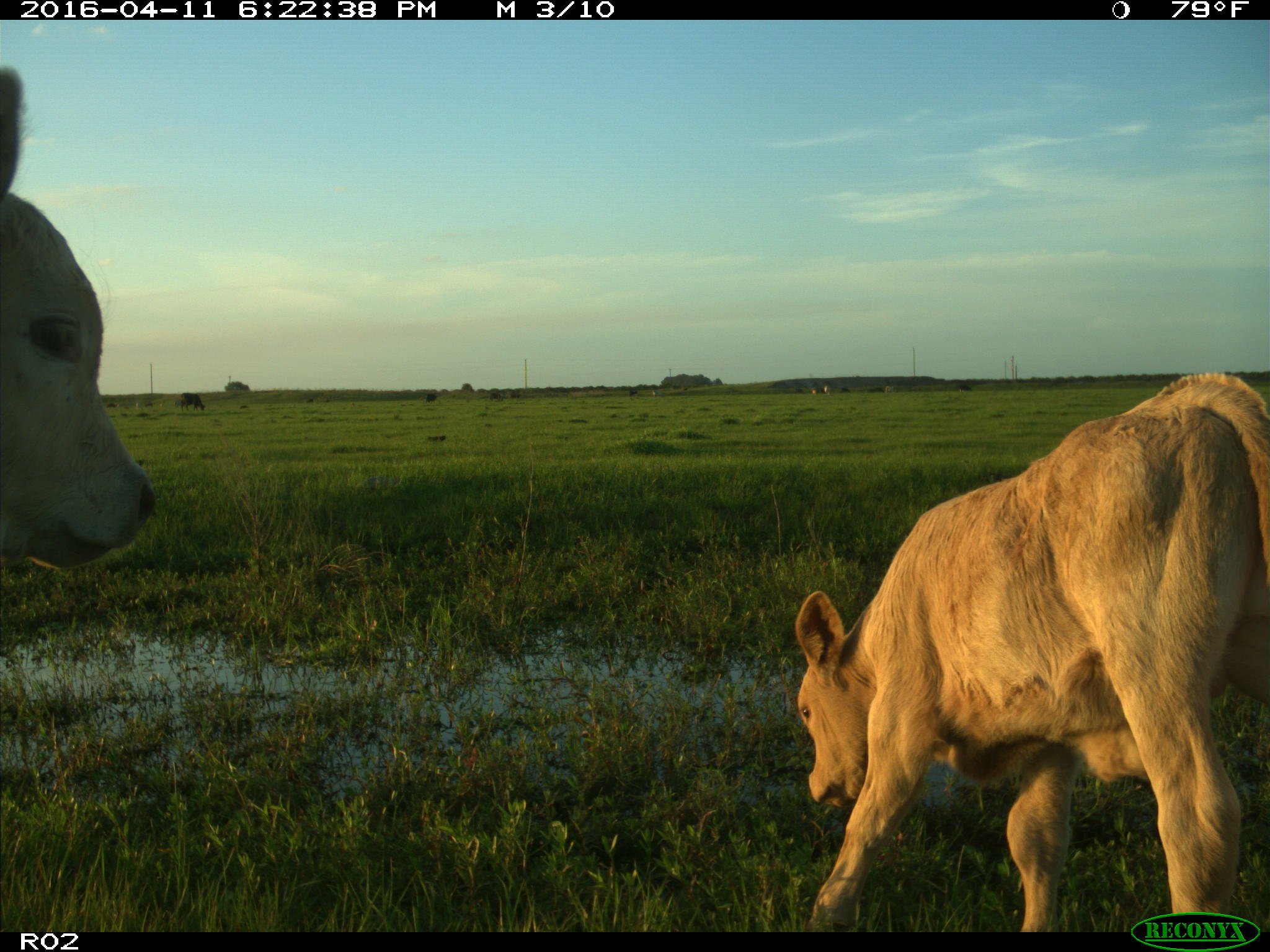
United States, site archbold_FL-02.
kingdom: Animalia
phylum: Chordata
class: Mammalia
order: Artiodactyla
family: Bovidae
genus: Bos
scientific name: Bos taurus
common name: domestic cow